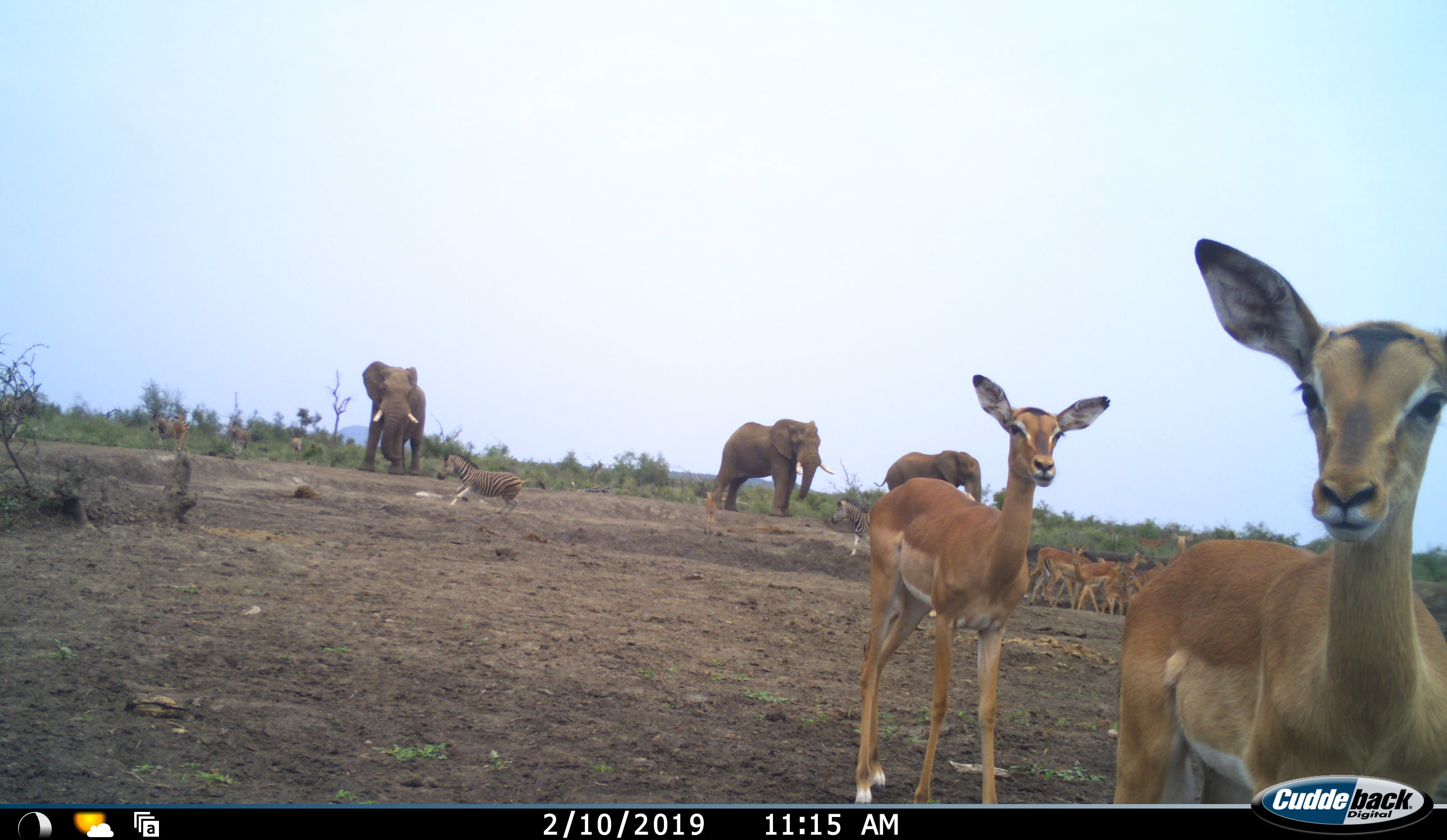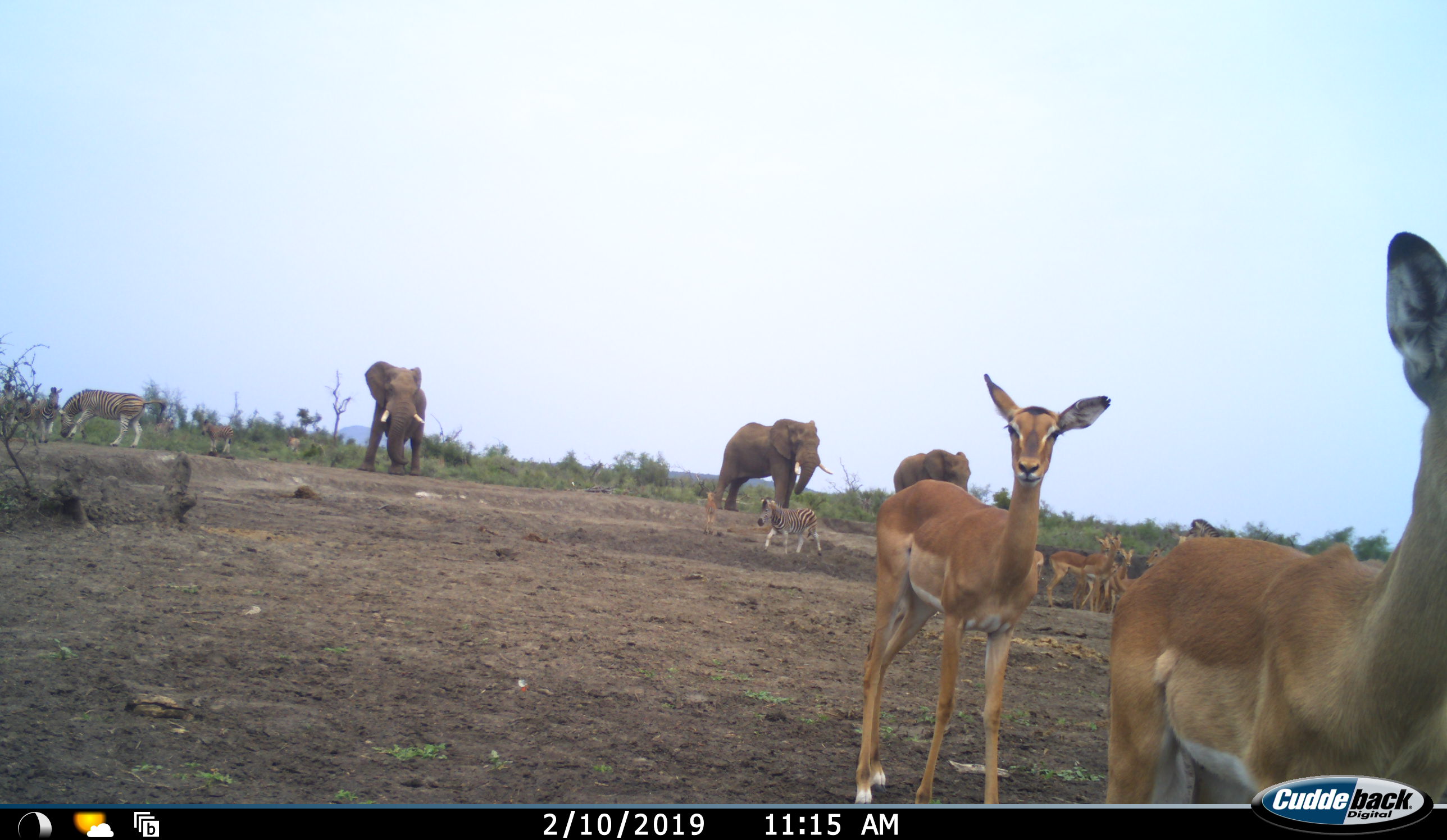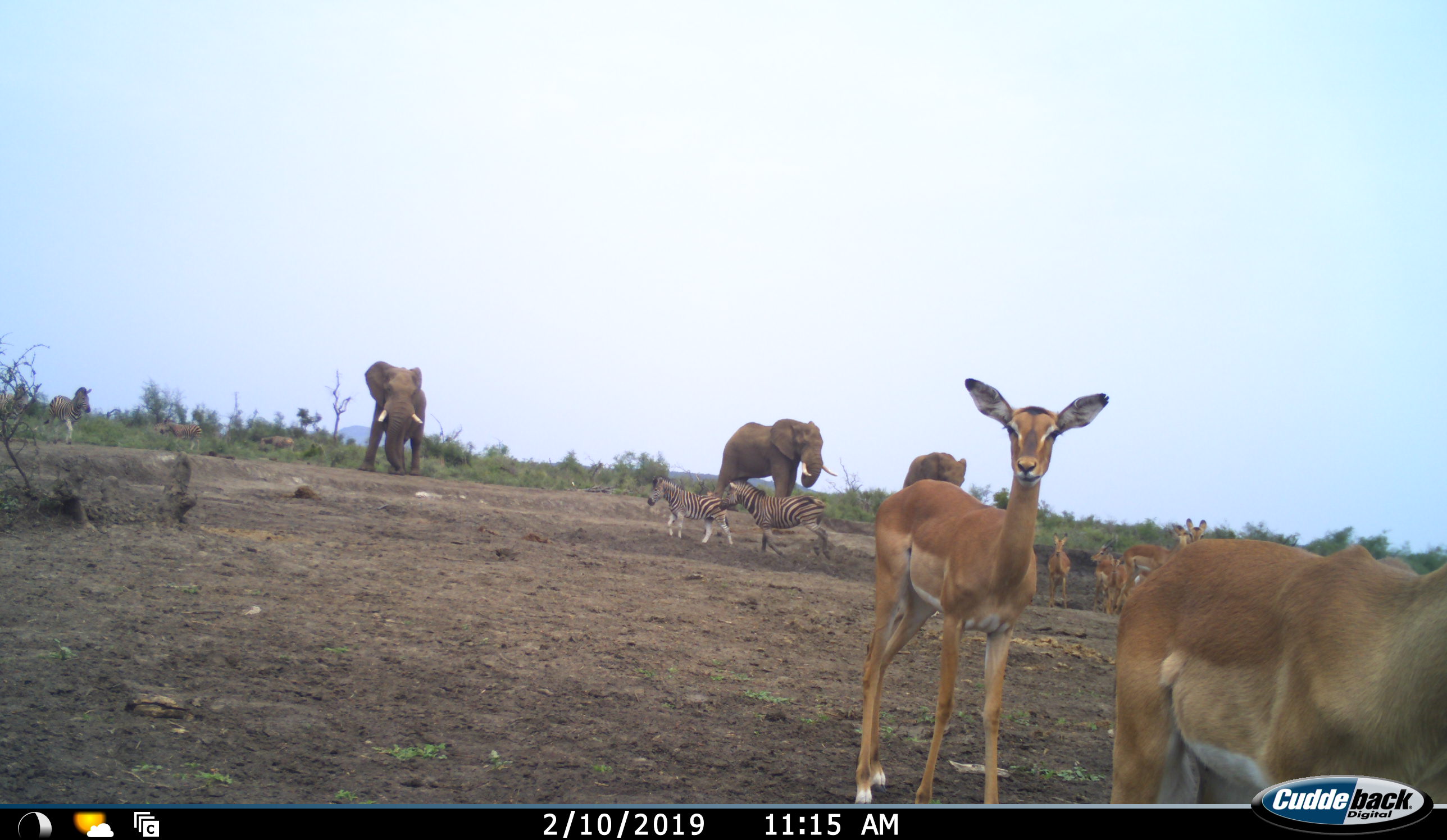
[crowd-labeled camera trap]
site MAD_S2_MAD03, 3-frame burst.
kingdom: Animalia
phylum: Chordata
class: Mammalia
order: Proboscidea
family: Elephantidae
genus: Loxodonta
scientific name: Loxodonta africana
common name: african bush elephant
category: elephant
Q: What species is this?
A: Elephant (african bush elephant) (Loxodonta africana).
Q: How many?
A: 3.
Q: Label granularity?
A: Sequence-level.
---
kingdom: Animalia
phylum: Chordata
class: Mammalia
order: Perissodactyla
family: Equidae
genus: Equus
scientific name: Equus quagga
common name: plains zebra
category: zebraplains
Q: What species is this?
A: Zebraplains (plains zebra) (Equus quagga).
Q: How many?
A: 5.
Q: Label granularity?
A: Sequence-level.